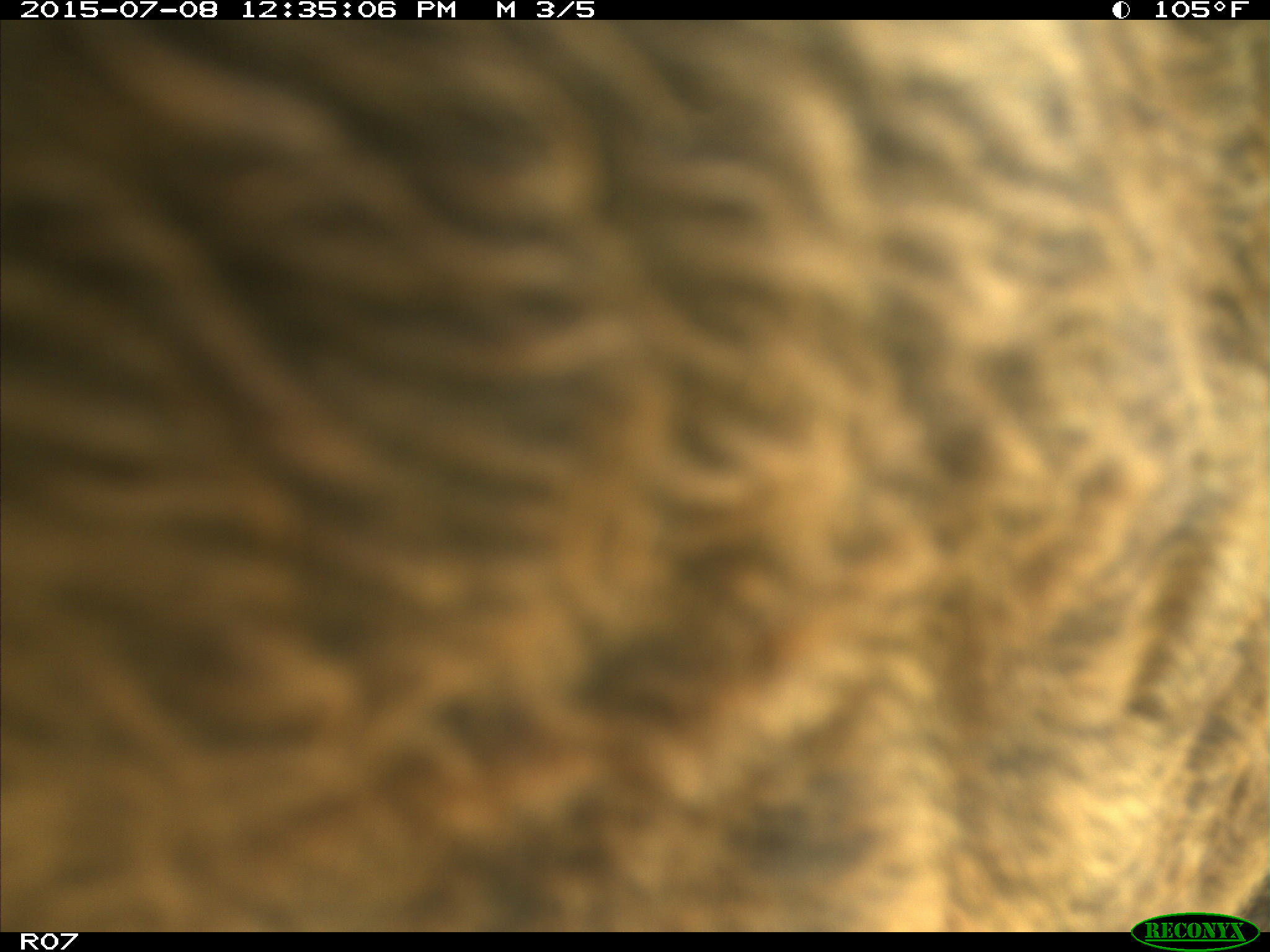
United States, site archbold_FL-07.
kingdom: Animalia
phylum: Chordata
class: Mammalia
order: Artiodactyla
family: Bovidae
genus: Bos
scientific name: Bos taurus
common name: domestic cow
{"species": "Bos taurus (domestic cow)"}